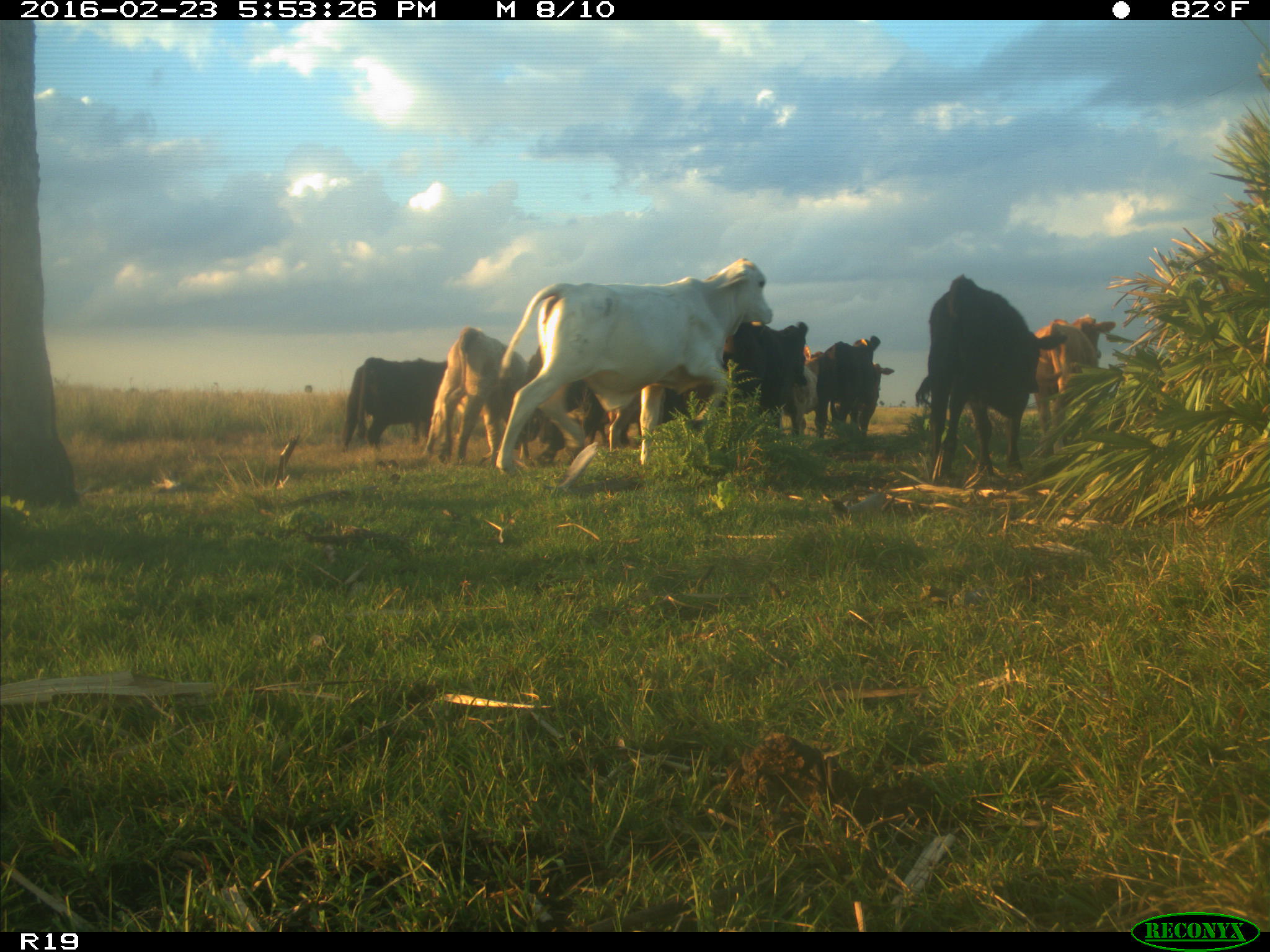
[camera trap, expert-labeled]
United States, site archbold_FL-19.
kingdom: Animalia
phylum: Chordata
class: Mammalia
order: Artiodactyla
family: Bovidae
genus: Bos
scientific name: Bos taurus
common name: domestic cow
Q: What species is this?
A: Bos taurus (domestic cow).